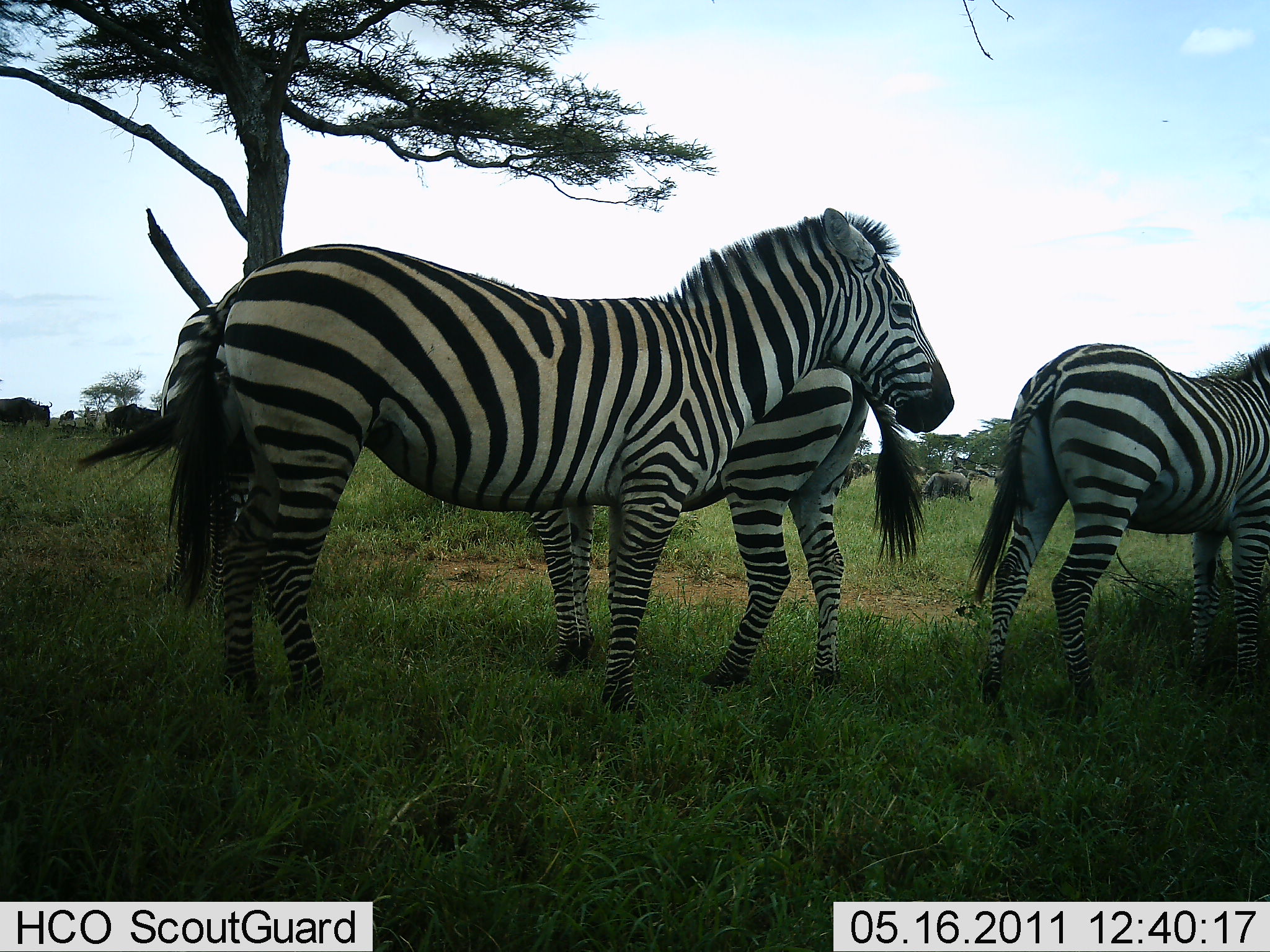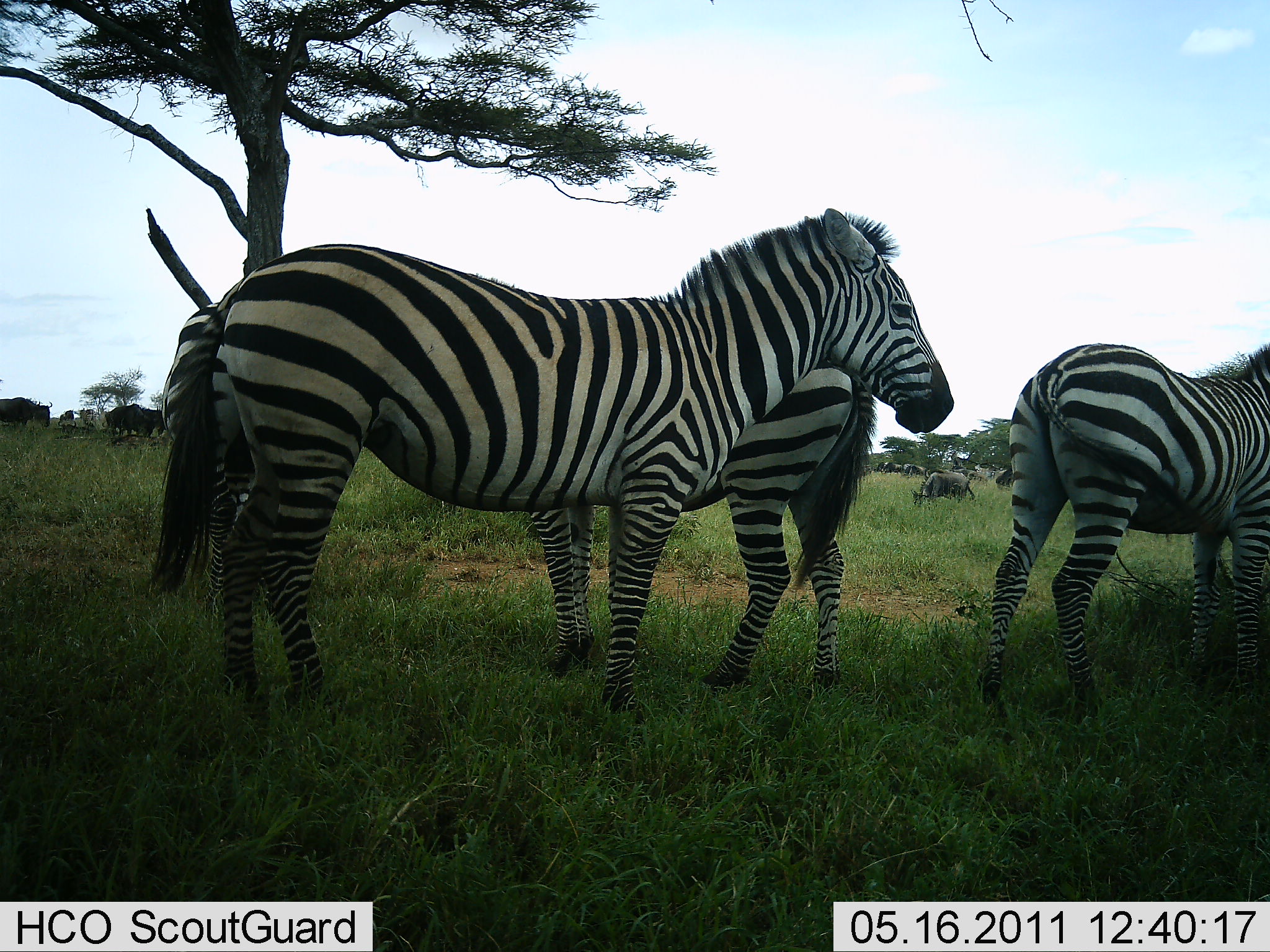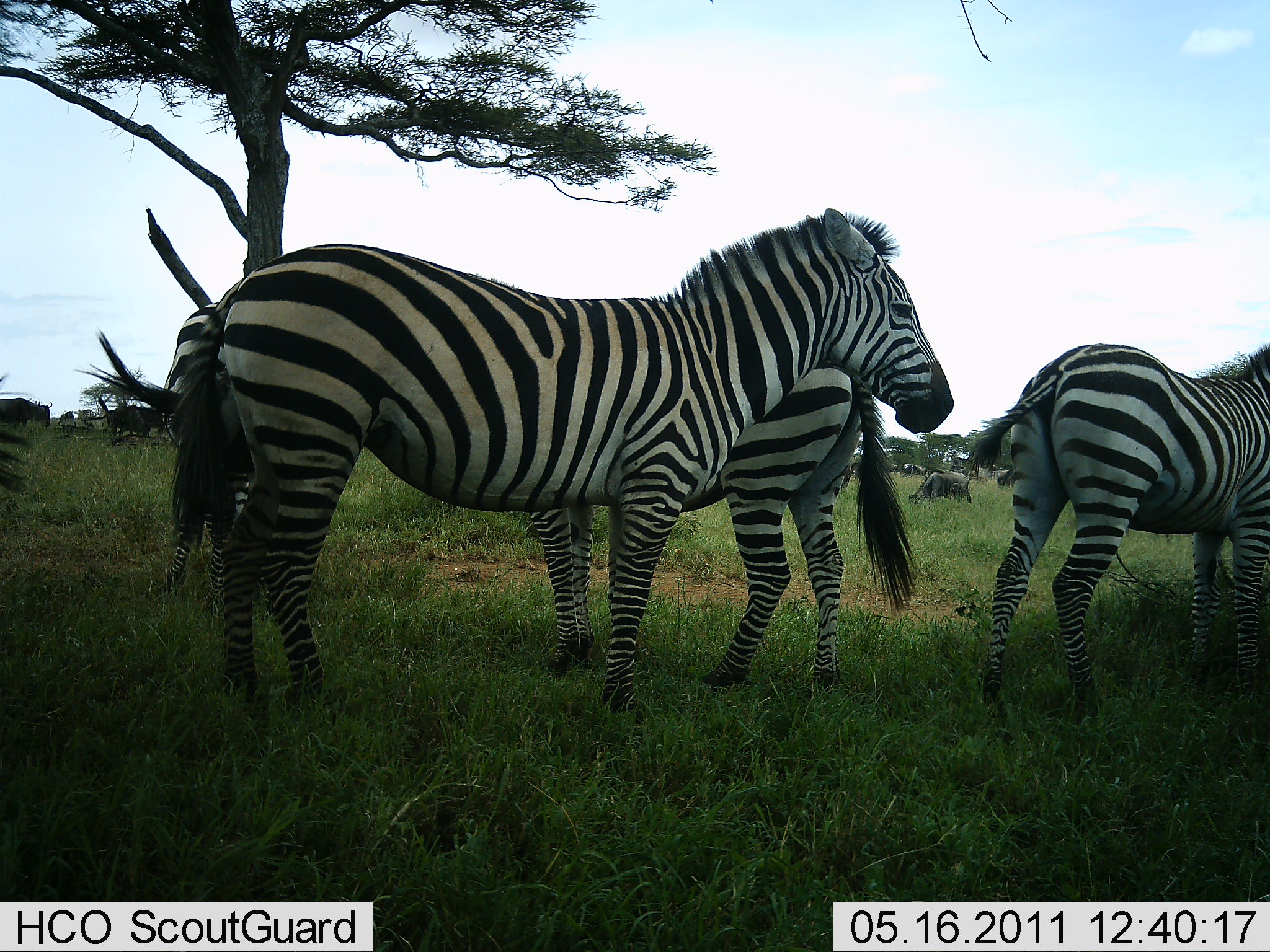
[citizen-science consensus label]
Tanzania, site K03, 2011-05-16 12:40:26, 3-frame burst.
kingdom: Animalia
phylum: Chordata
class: Mammalia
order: Artiodactyla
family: Bovidae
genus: Connochaetes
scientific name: Connochaetes taurinus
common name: blue wildebeest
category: wildebeest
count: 7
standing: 46%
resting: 15%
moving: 15%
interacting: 0%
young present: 0%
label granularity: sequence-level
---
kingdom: Animalia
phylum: Chordata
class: Mammalia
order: Perissodactyla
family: Equidae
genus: Equus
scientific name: Equus quagga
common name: plains zebra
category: zebra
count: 3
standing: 94%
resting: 0%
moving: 6%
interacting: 0%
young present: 0%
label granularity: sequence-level